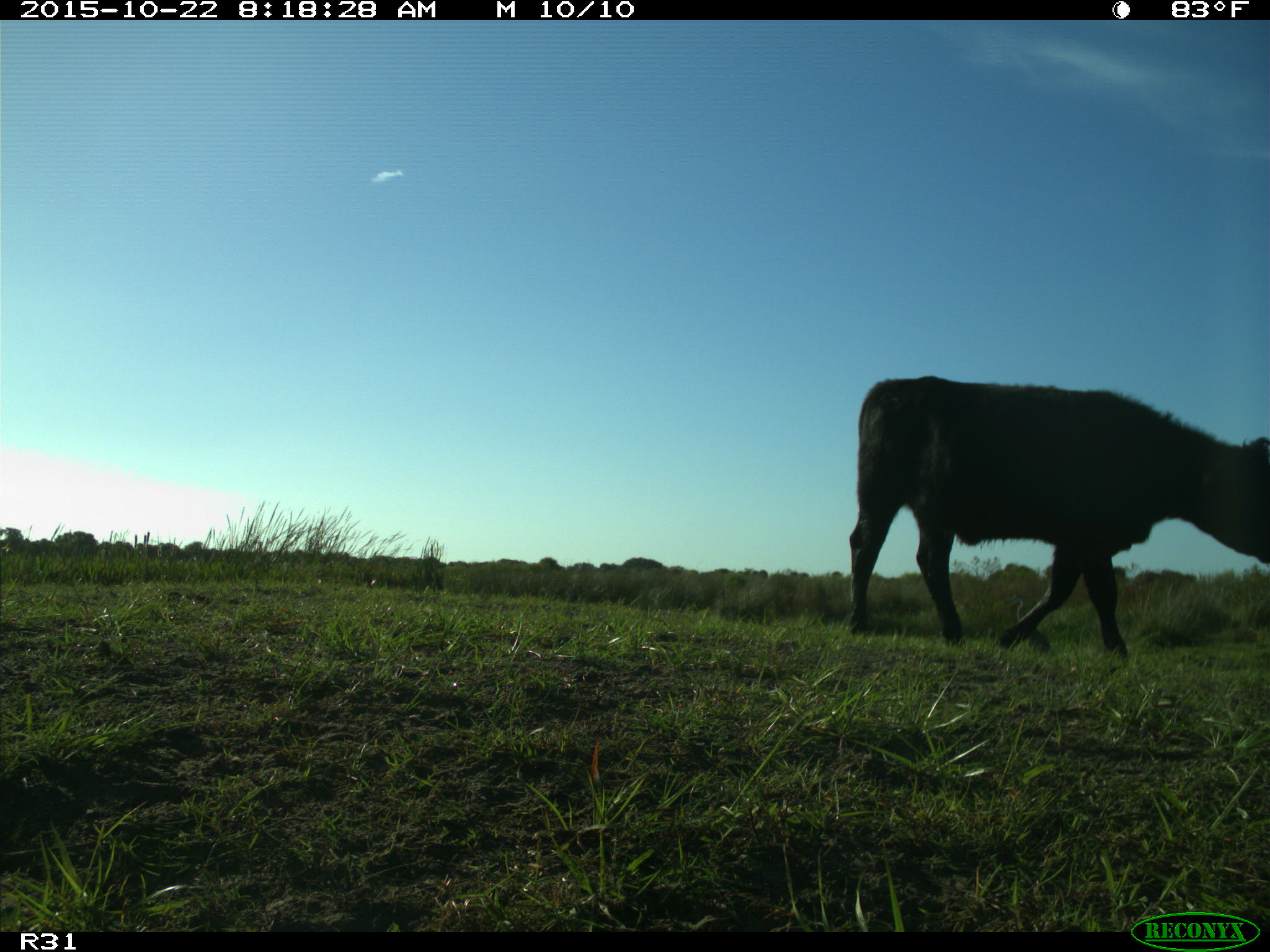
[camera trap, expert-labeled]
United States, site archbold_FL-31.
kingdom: Animalia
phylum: Chordata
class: Mammalia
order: Artiodactyla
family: Bovidae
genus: Bos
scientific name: Bos taurus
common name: domestic cow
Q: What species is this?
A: Bos taurus (domestic cow).